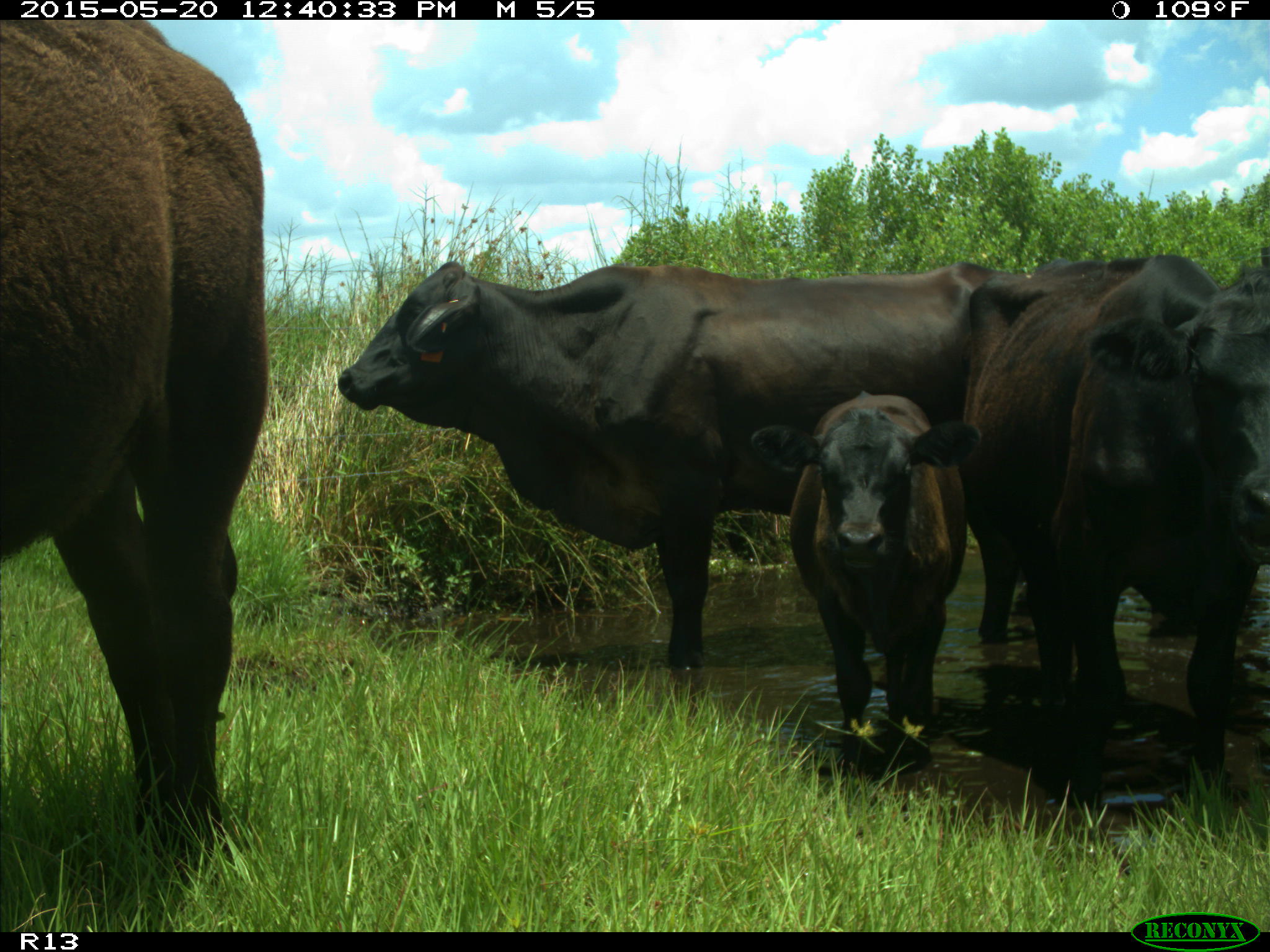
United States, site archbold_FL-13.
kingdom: Animalia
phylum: Chordata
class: Mammalia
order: Artiodactyla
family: Bovidae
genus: Bos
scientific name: Bos taurus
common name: domestic cow